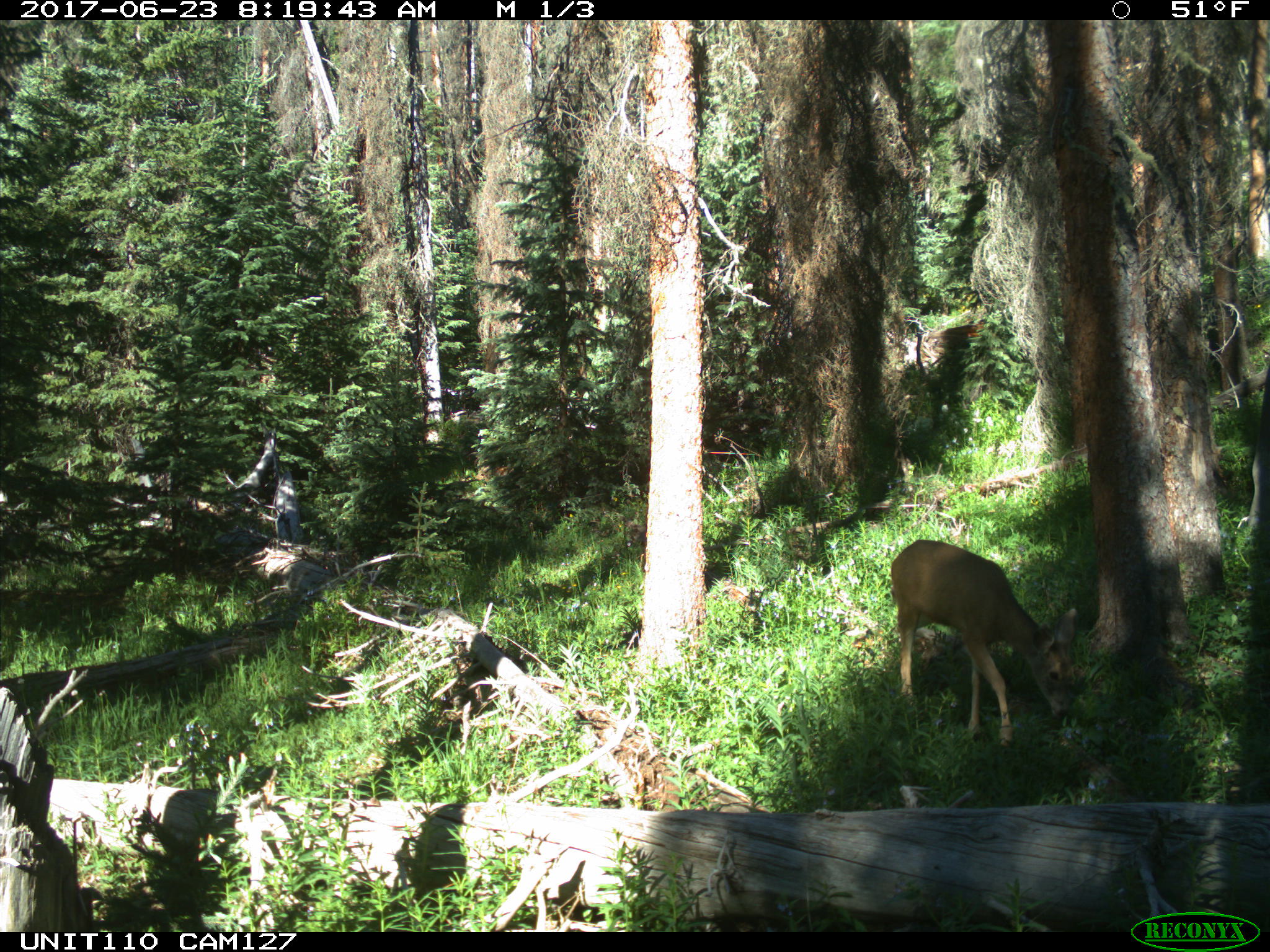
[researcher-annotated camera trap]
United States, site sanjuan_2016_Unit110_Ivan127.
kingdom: Animalia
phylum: Chordata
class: Mammalia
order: Artiodactyla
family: Cervidae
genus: Odocoileus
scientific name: Odocoileus hemionus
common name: mule deer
Odocoileus hemionus (mule deer).